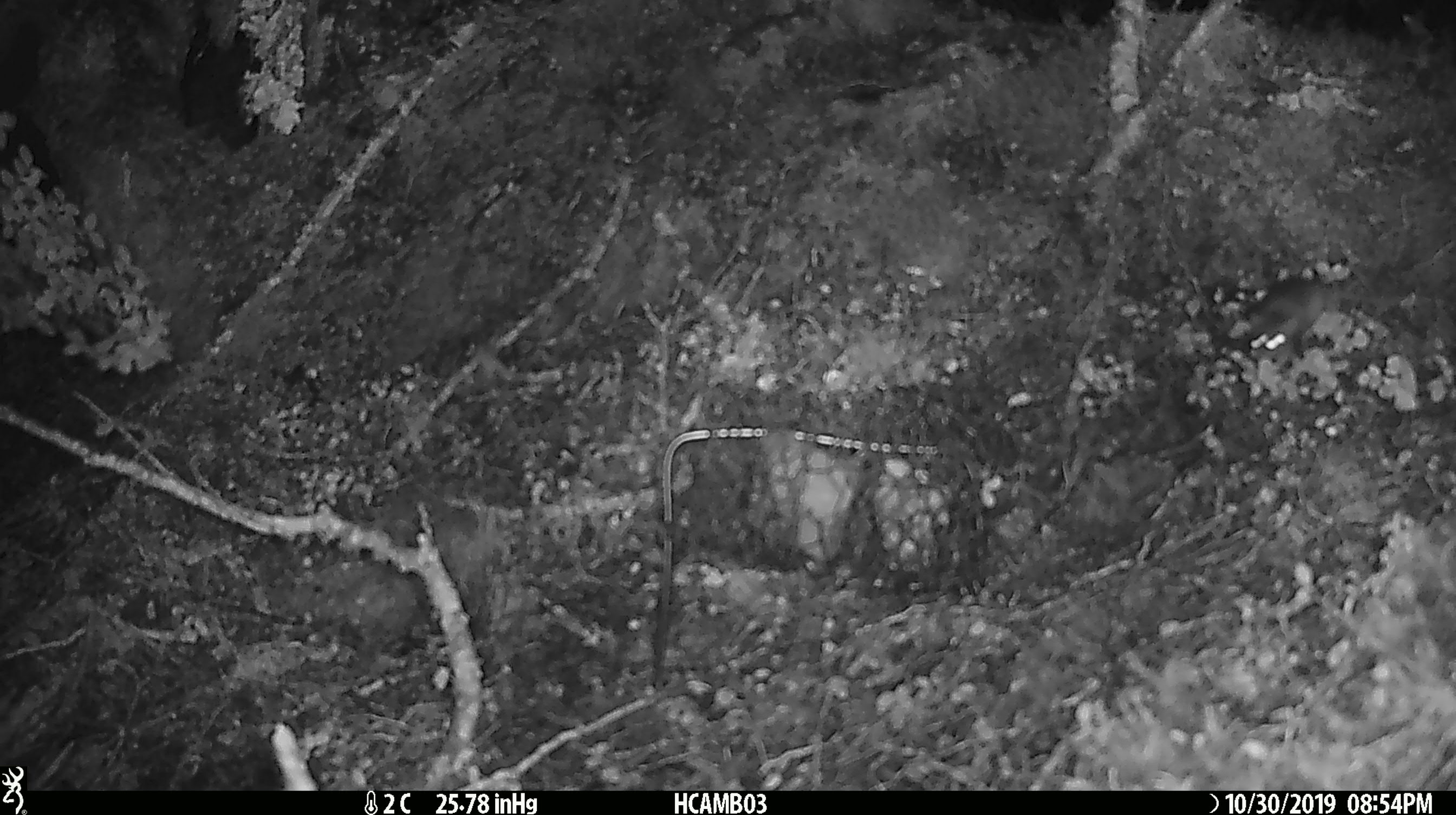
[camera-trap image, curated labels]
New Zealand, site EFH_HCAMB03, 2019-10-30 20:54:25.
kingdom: Animalia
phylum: Chordata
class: Mammalia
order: Rodentia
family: Muridae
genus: Mus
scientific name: Mus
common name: mouse